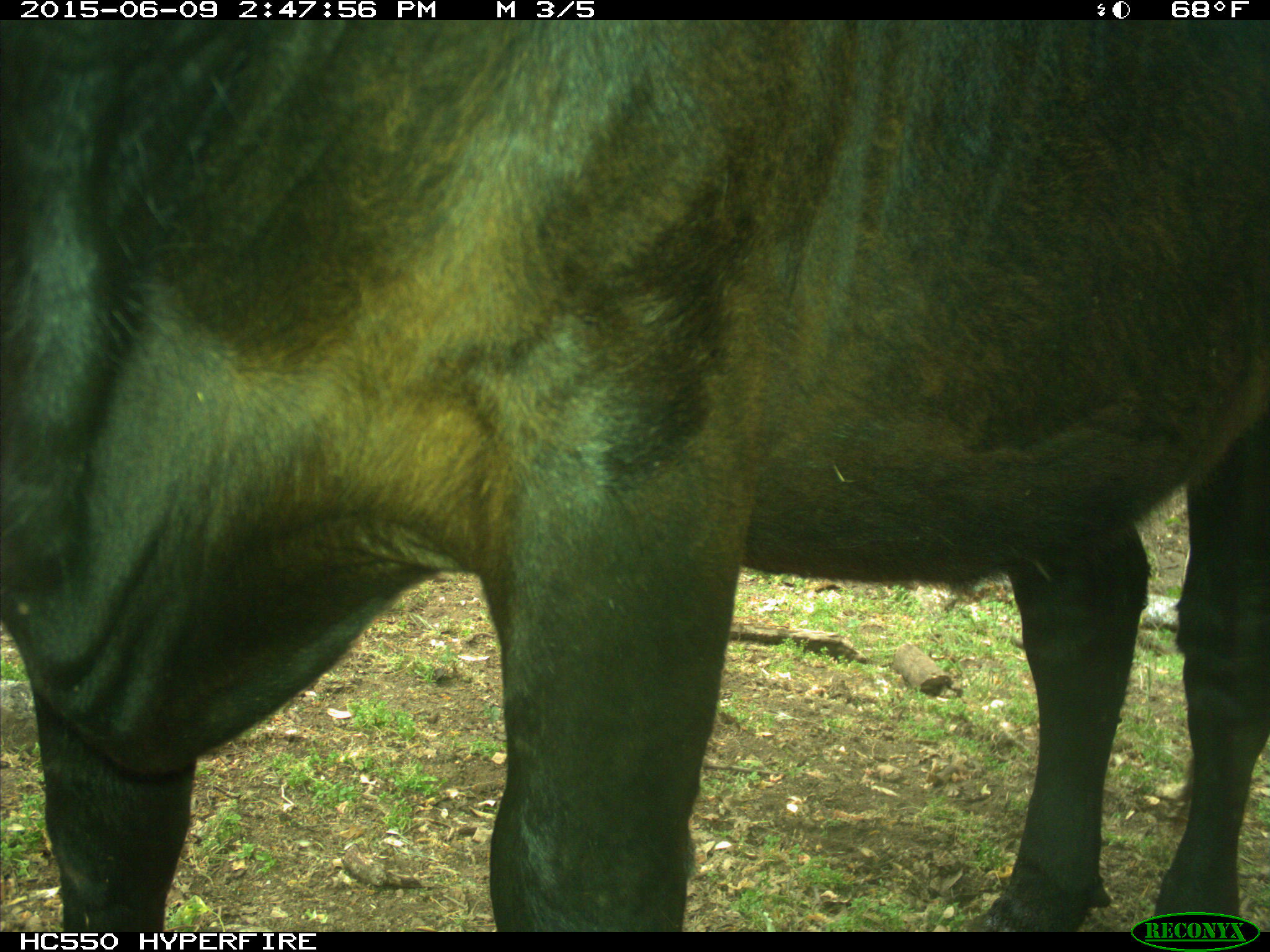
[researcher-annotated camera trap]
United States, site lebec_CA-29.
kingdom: Animalia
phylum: Chordata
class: Mammalia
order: Artiodactyla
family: Bovidae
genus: Bos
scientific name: Bos taurus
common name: domestic cow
Bos taurus (domestic cow).